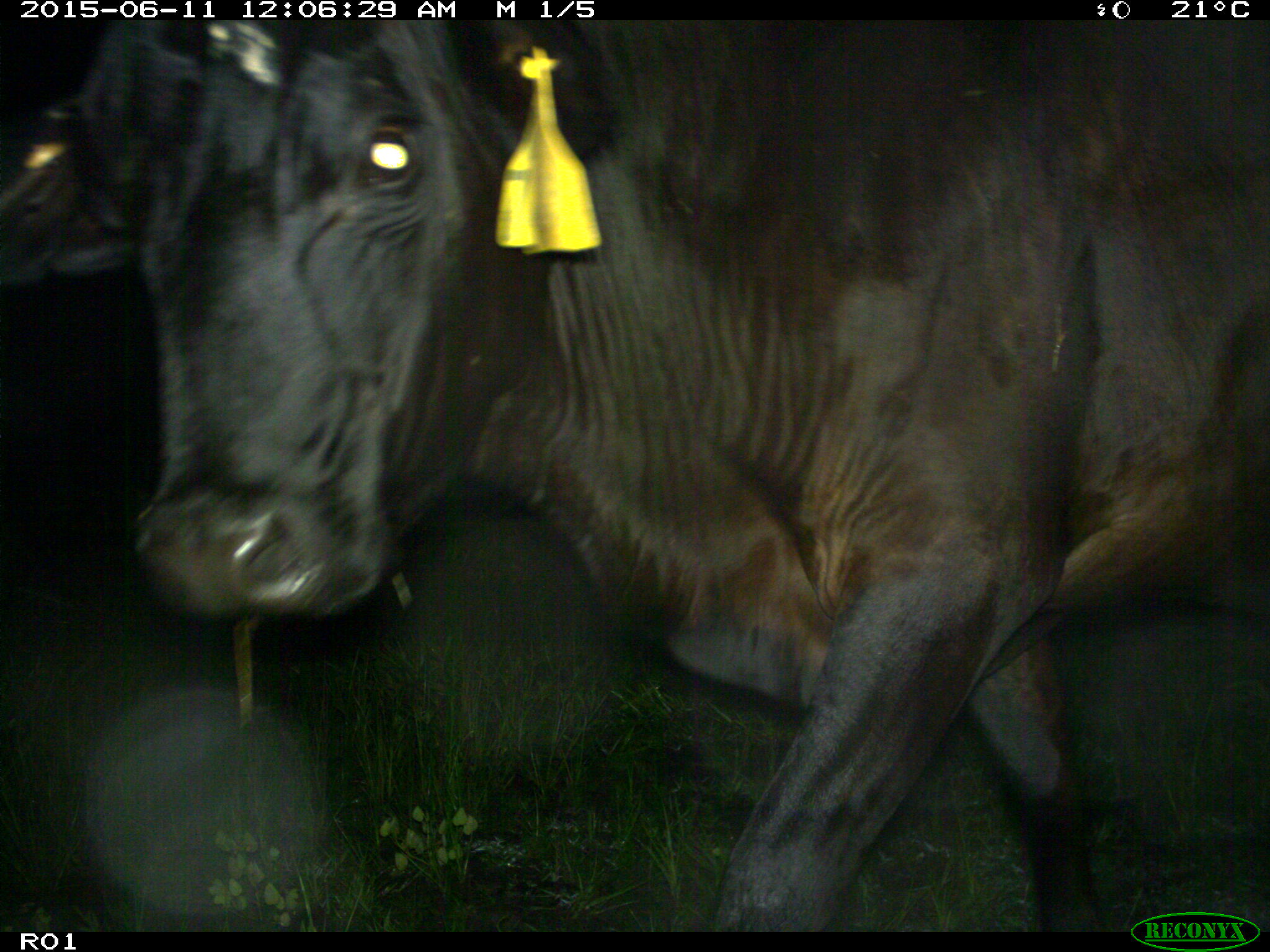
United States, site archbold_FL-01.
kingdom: Animalia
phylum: Chordata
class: Mammalia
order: Artiodactyla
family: Bovidae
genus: Bos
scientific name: Bos taurus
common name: domestic cow